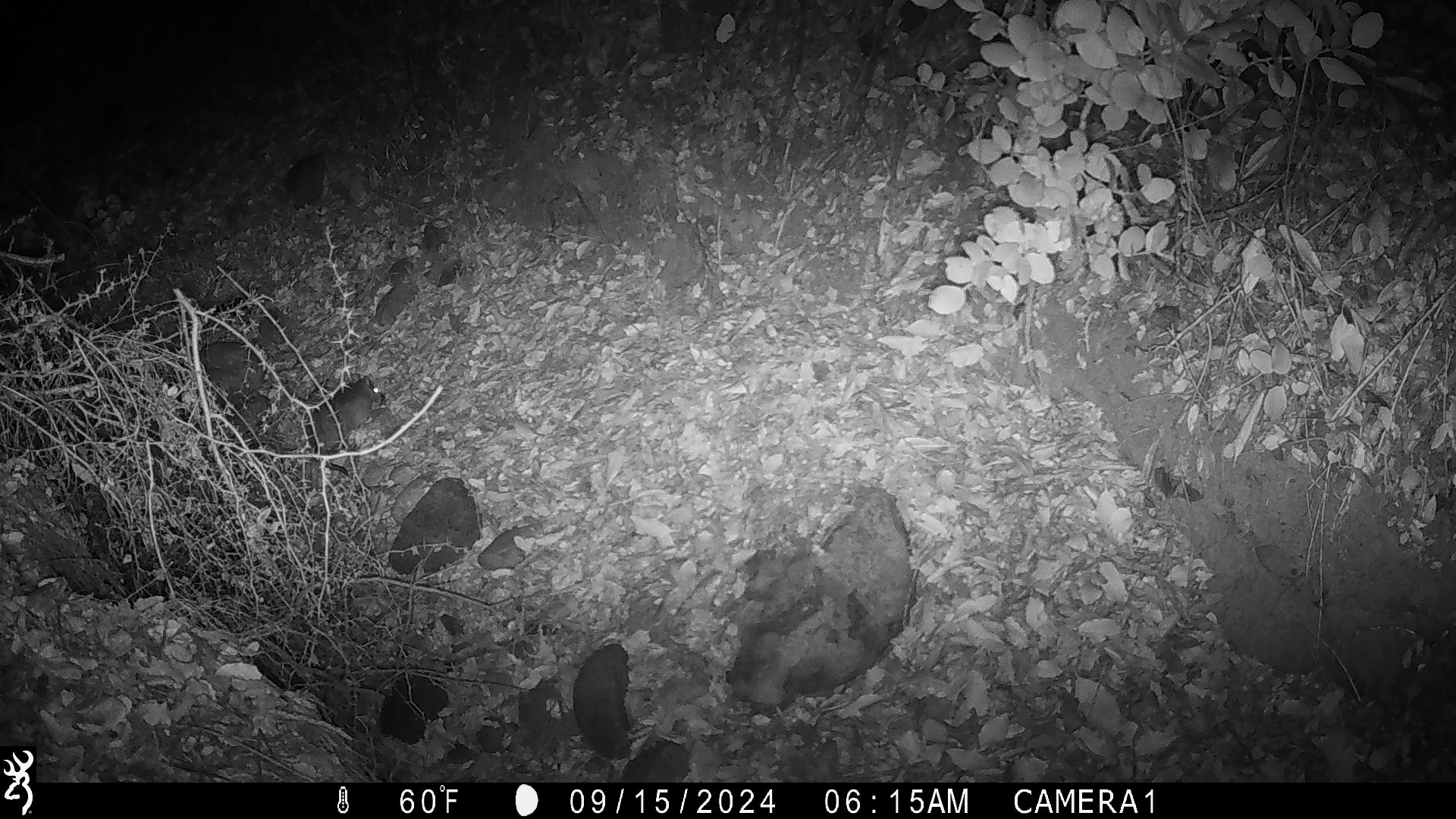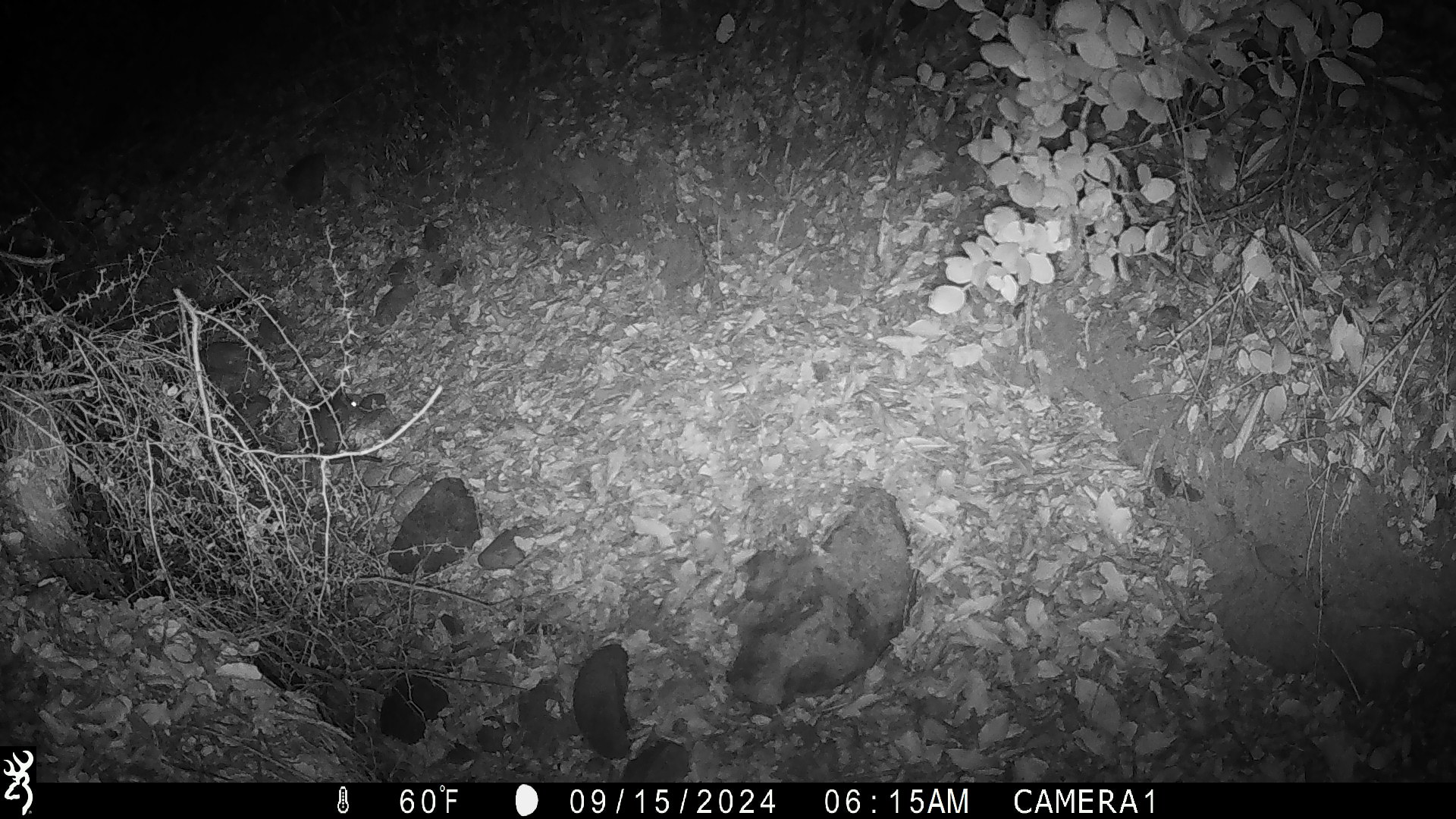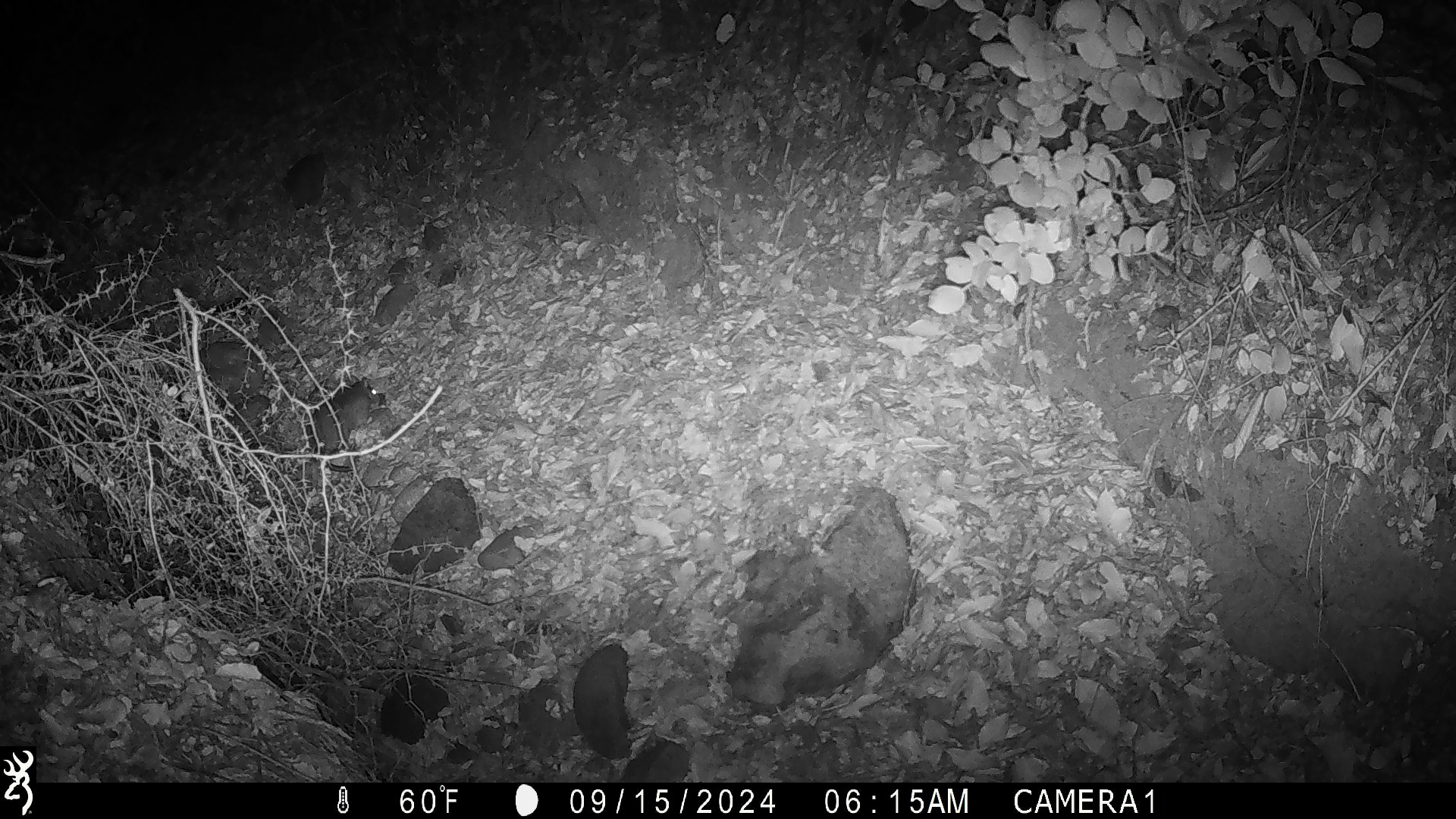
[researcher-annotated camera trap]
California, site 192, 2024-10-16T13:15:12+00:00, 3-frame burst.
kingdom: Animalia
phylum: Chordata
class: Mammalia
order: Rodentia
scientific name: Rodentia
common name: mouse or rat